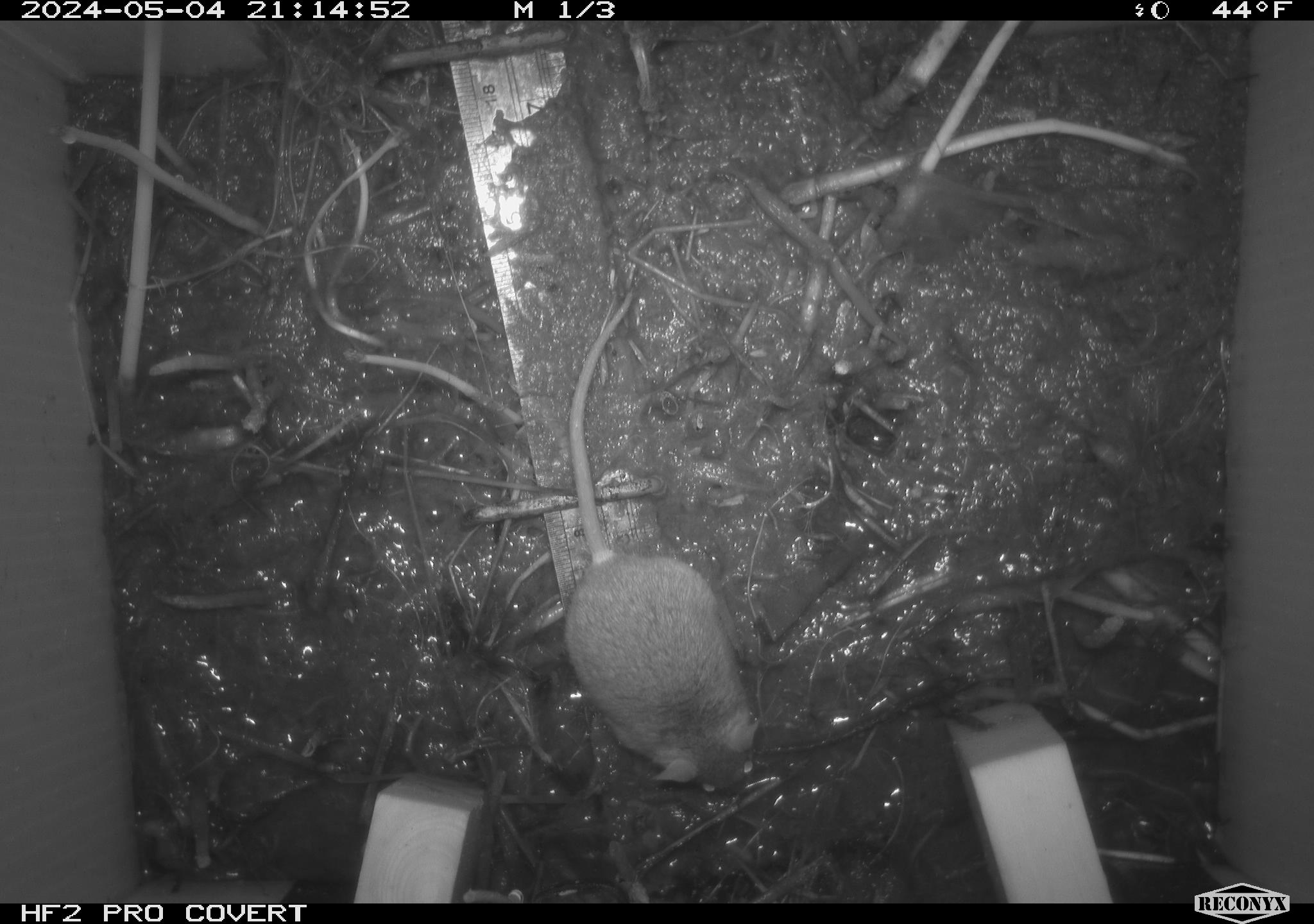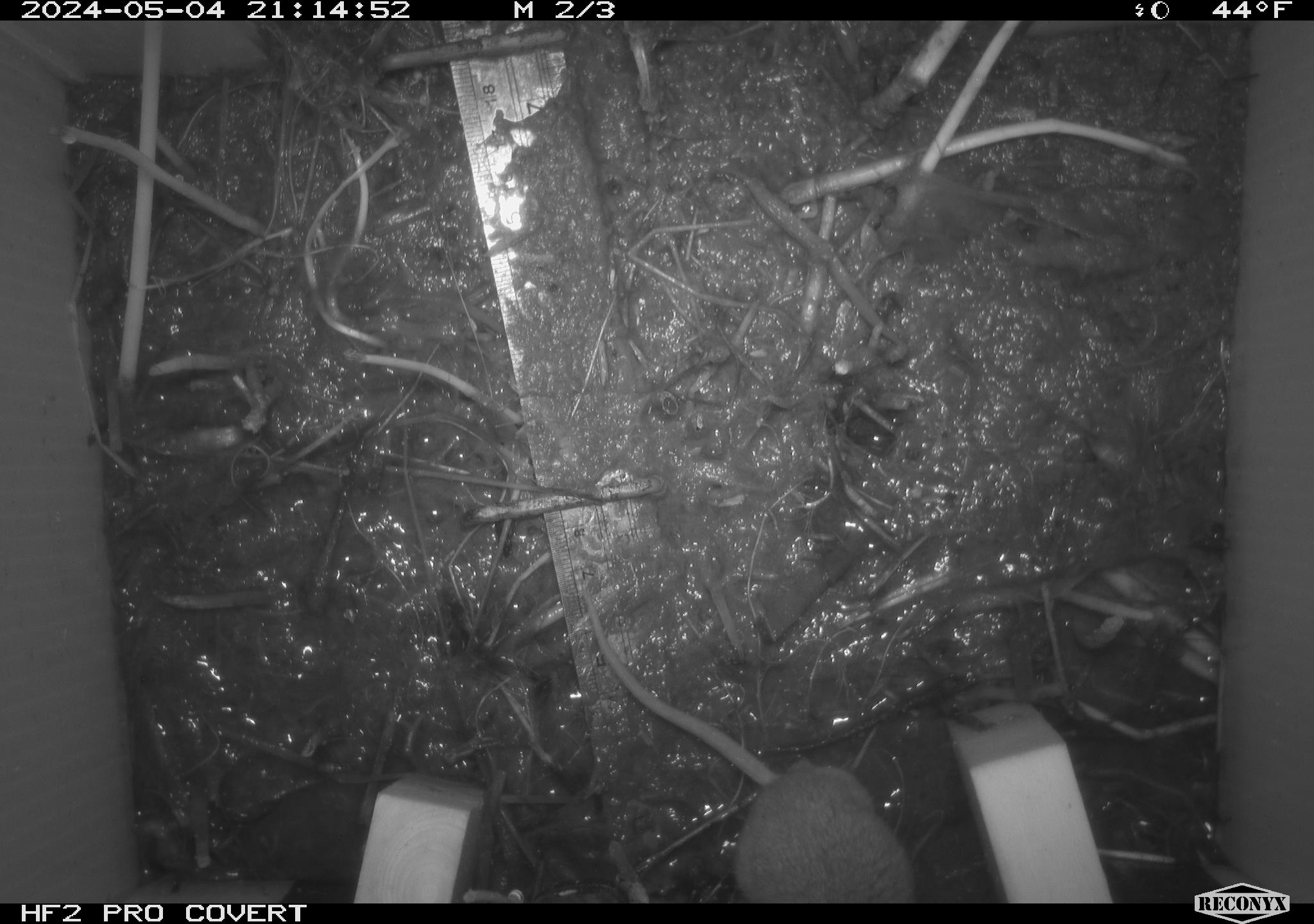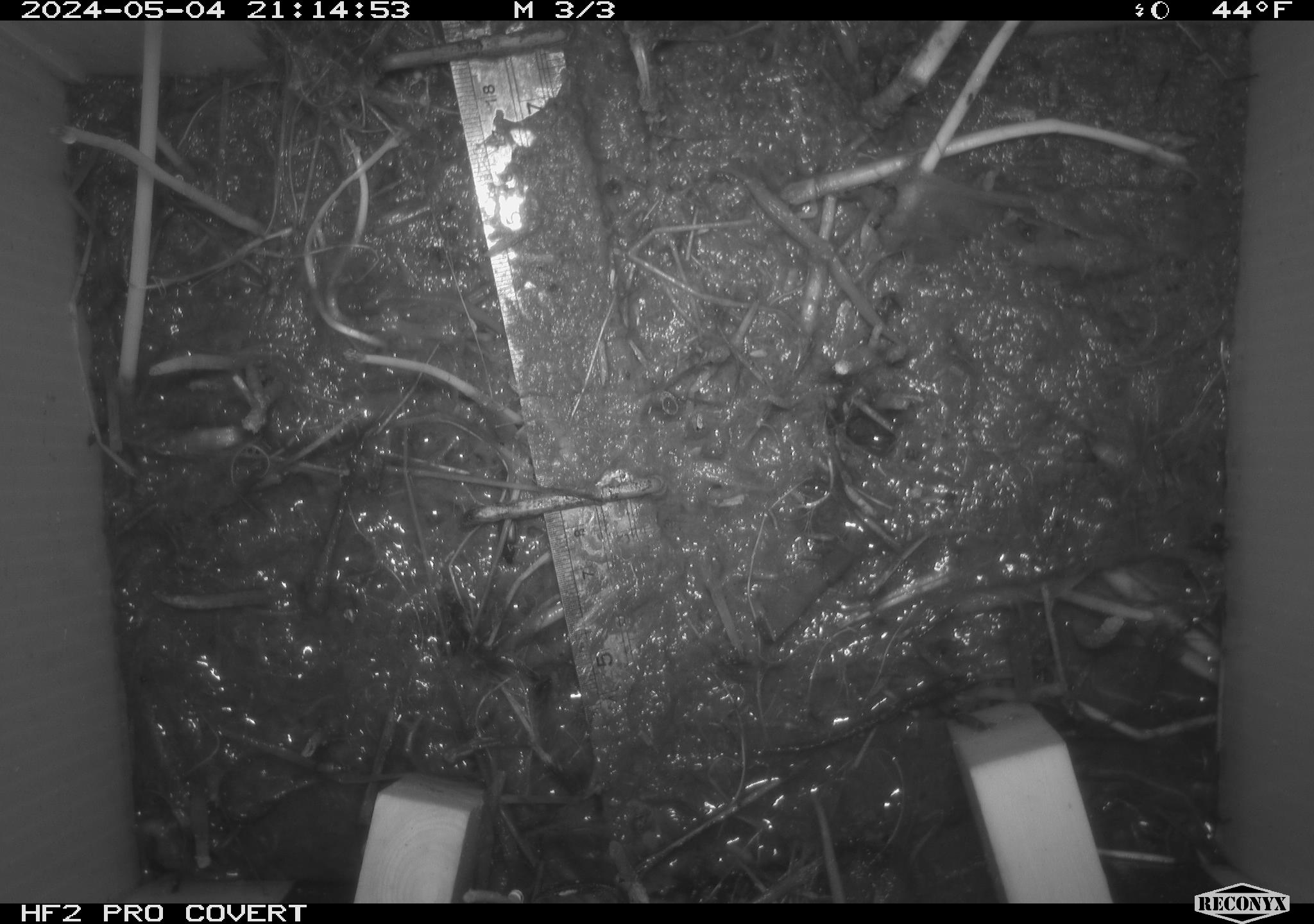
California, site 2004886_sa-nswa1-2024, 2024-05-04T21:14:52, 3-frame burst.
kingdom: Animalia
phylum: Chordata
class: Mammalia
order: Rodentia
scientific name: Rodentia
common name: mouse species